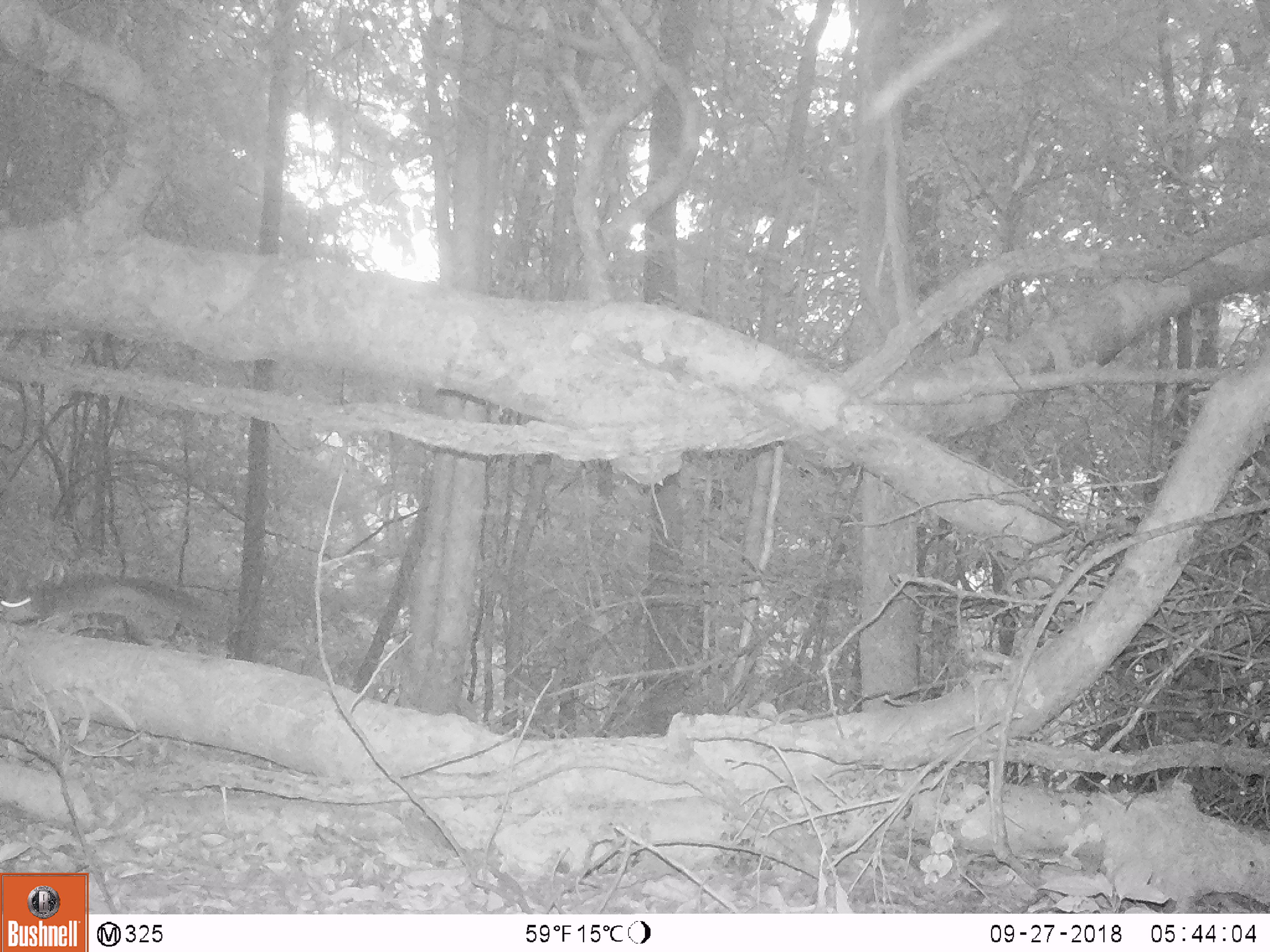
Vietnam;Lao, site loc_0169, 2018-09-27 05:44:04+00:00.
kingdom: Animalia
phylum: Chordata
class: Mammalia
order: Rodentia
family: Sciuridae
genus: Sciurus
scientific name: Sciurus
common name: squirrel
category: unidentified squirrel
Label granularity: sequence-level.